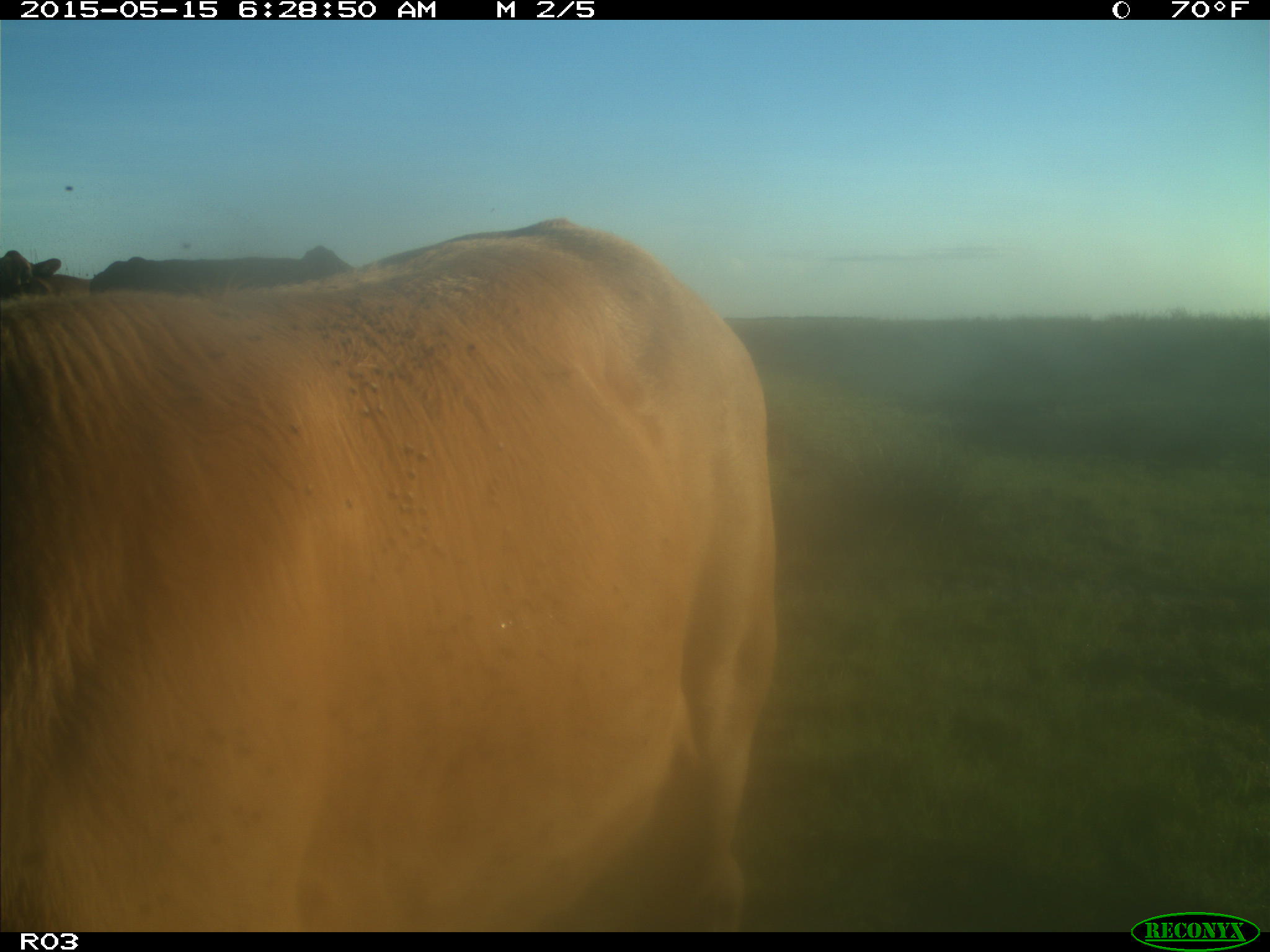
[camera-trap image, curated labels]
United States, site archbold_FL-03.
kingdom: Animalia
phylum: Chordata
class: Mammalia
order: Artiodactyla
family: Bovidae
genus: Bos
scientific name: Bos taurus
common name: domestic cow